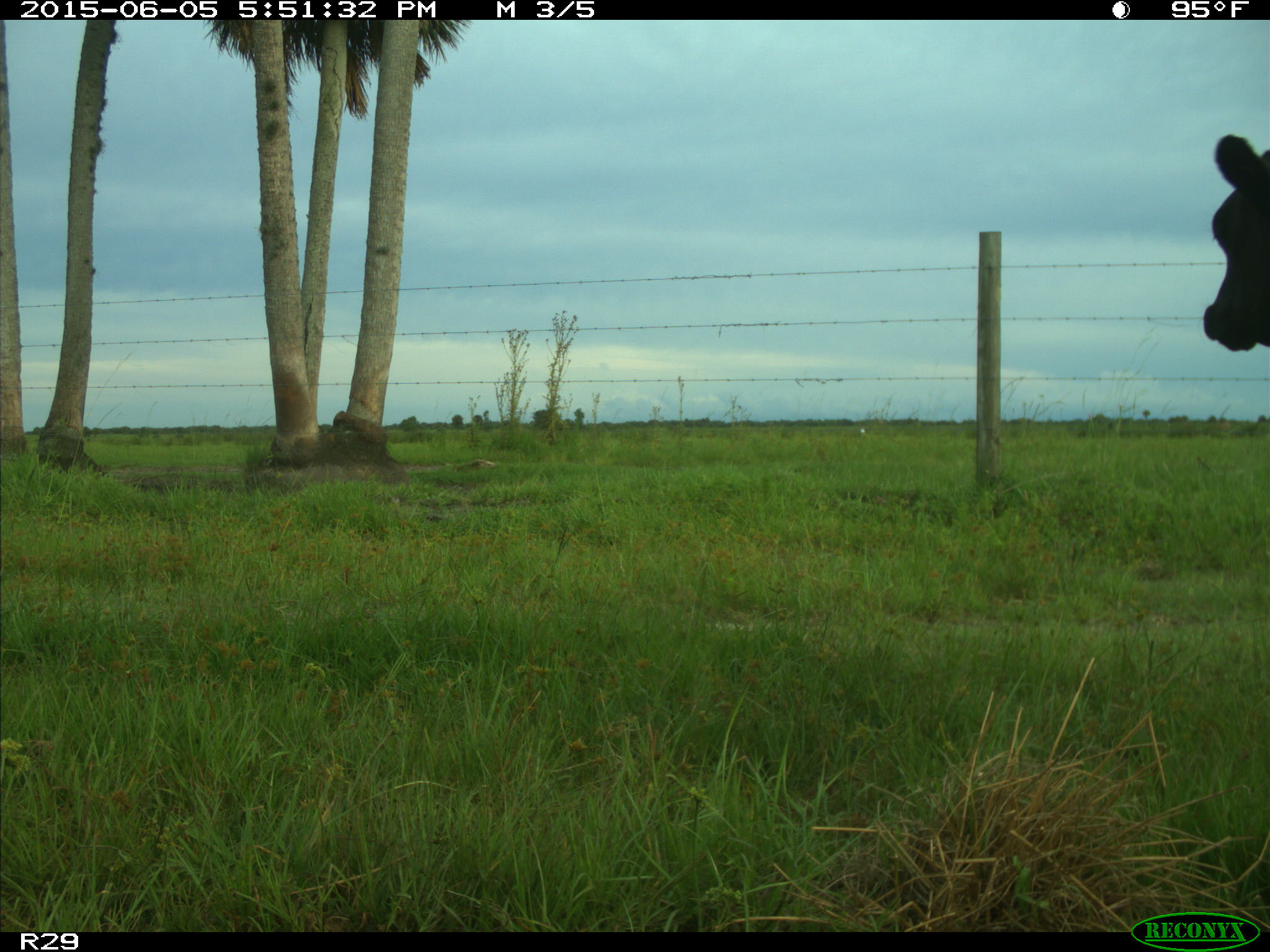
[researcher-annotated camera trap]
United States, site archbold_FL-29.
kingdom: Animalia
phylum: Chordata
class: Mammalia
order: Artiodactyla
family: Bovidae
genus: Bos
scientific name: Bos taurus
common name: domestic cow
Bos taurus (domestic cow).